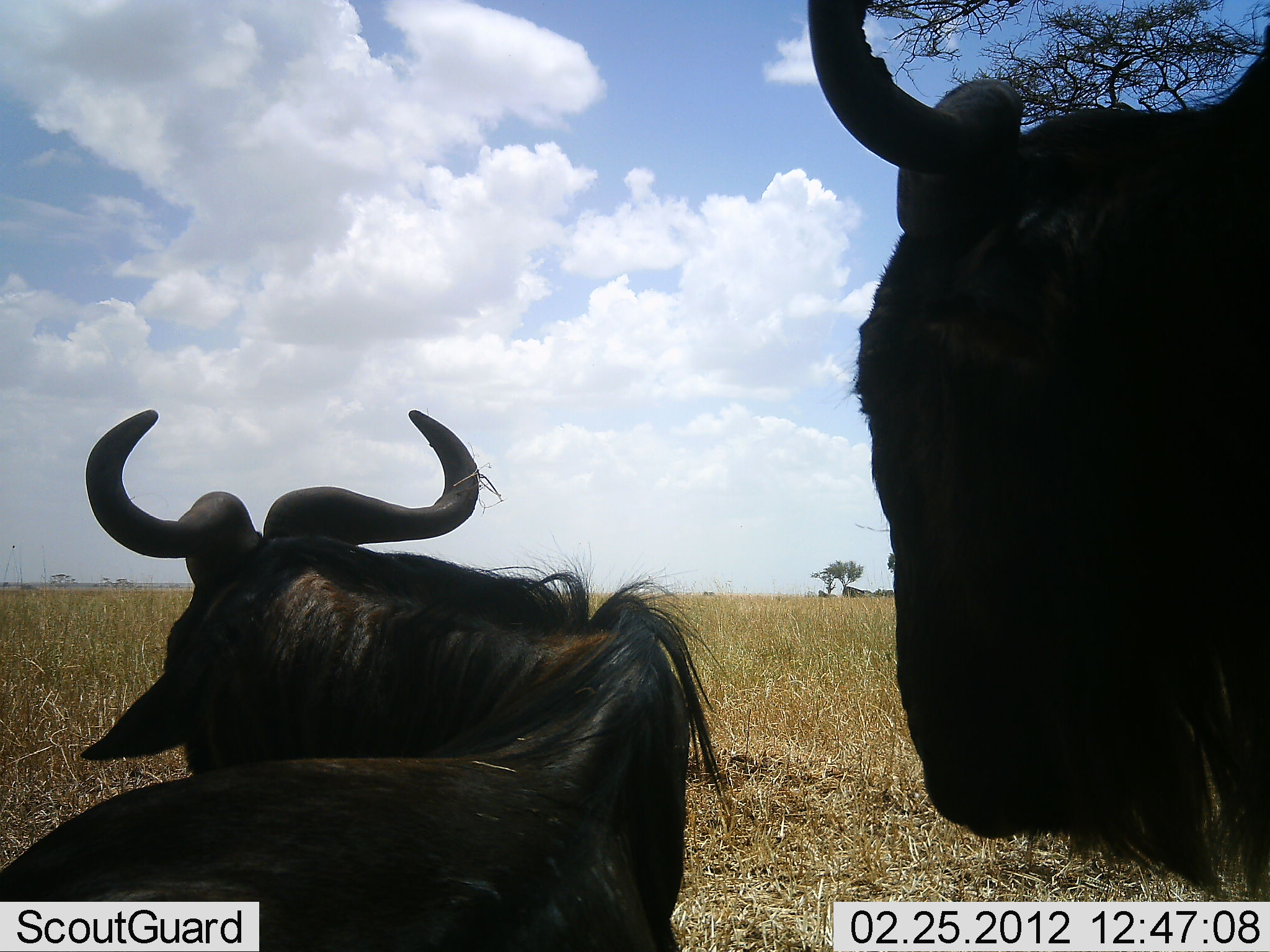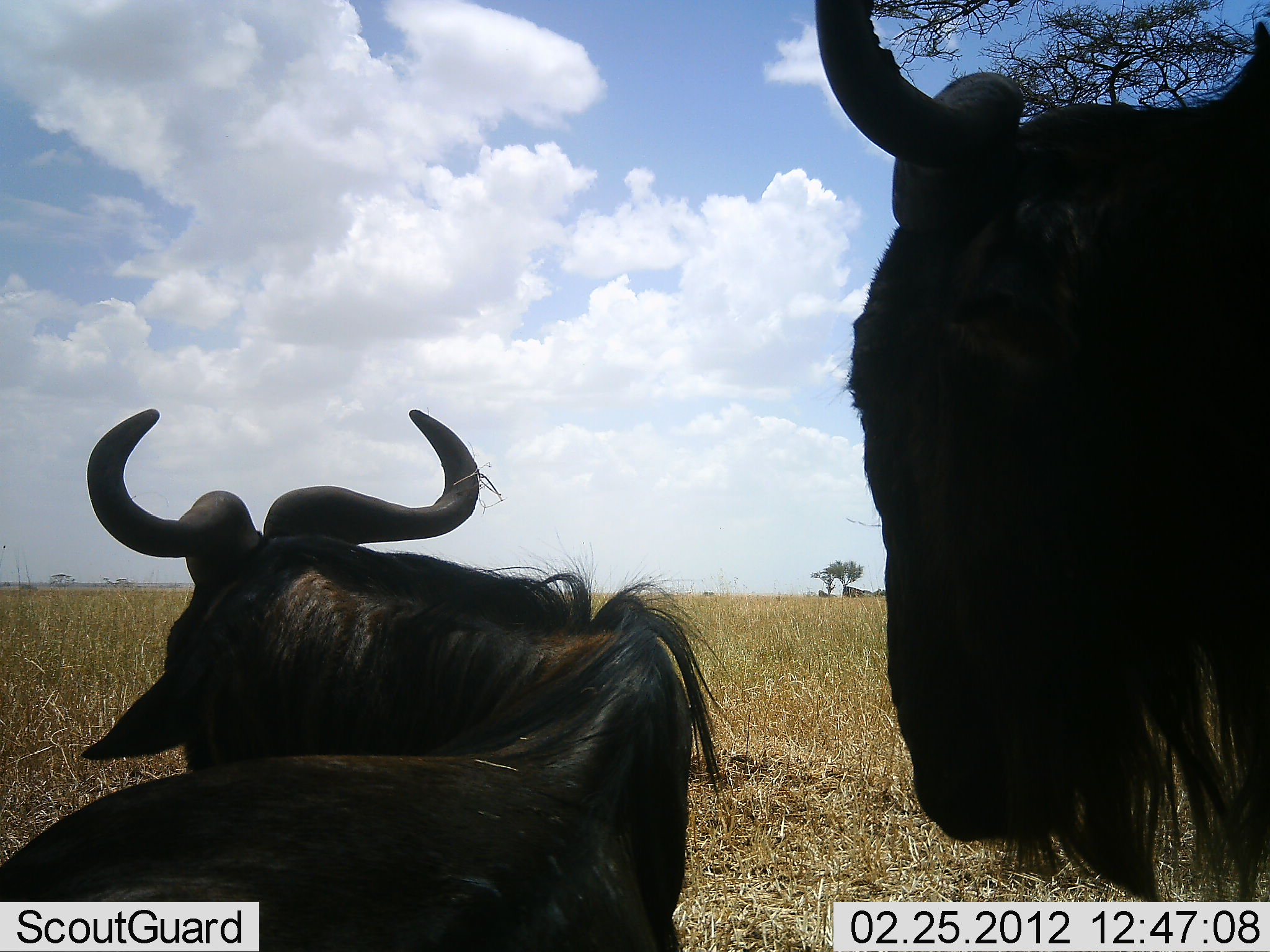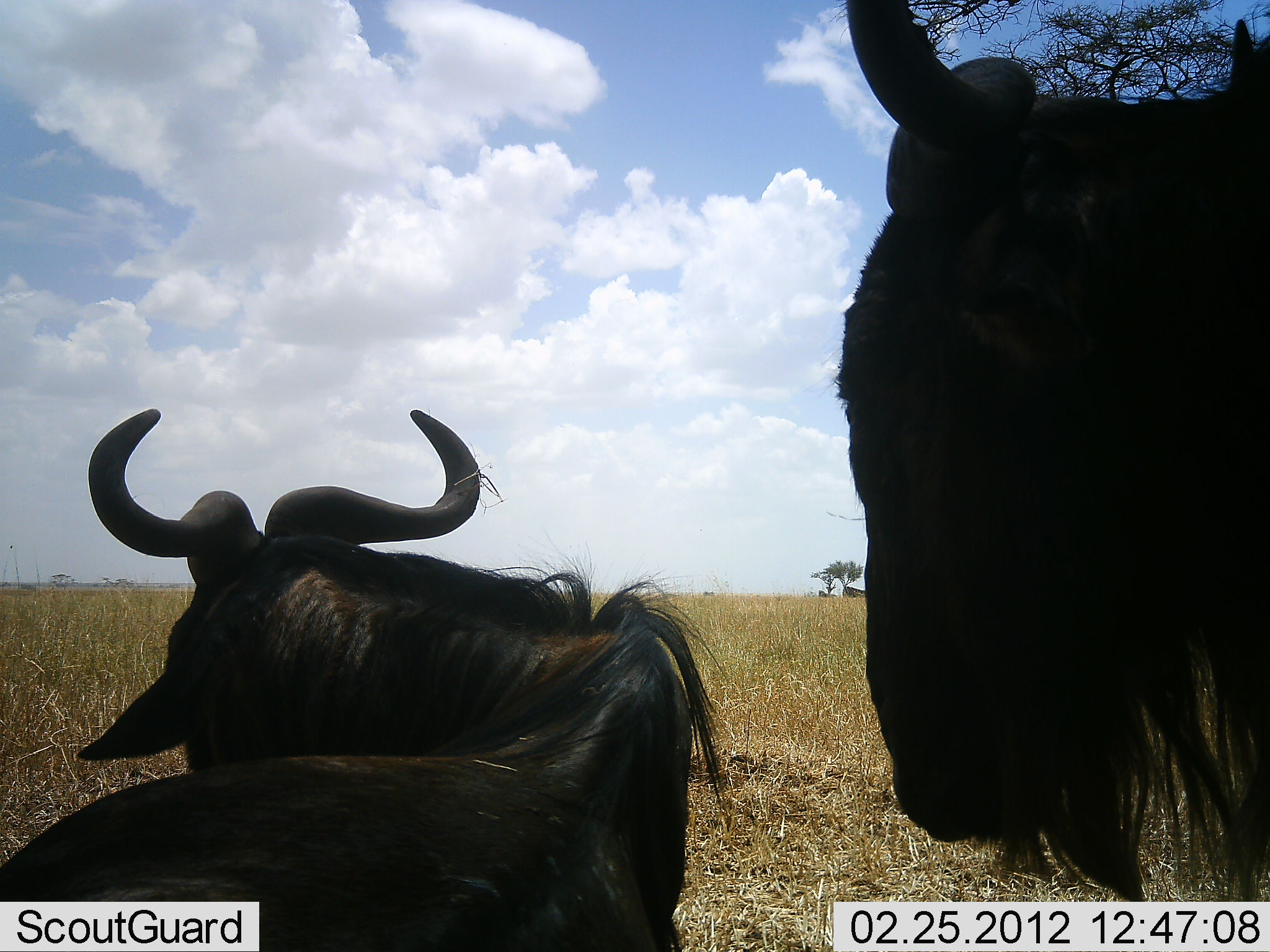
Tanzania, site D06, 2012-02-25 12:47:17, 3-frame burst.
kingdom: Animalia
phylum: Chordata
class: Mammalia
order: Artiodactyla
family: Bovidae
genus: Connochaetes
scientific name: Connochaetes taurinus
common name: blue wildebeest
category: wildebeest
Wildebeest (blue wildebeest) (Connochaetes taurinus), count 2. Behavior (volunteer vote fractions): standing 74%, resting 89%, moving 0%, interacting 0%. Young present (vote fraction): 0%. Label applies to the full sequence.